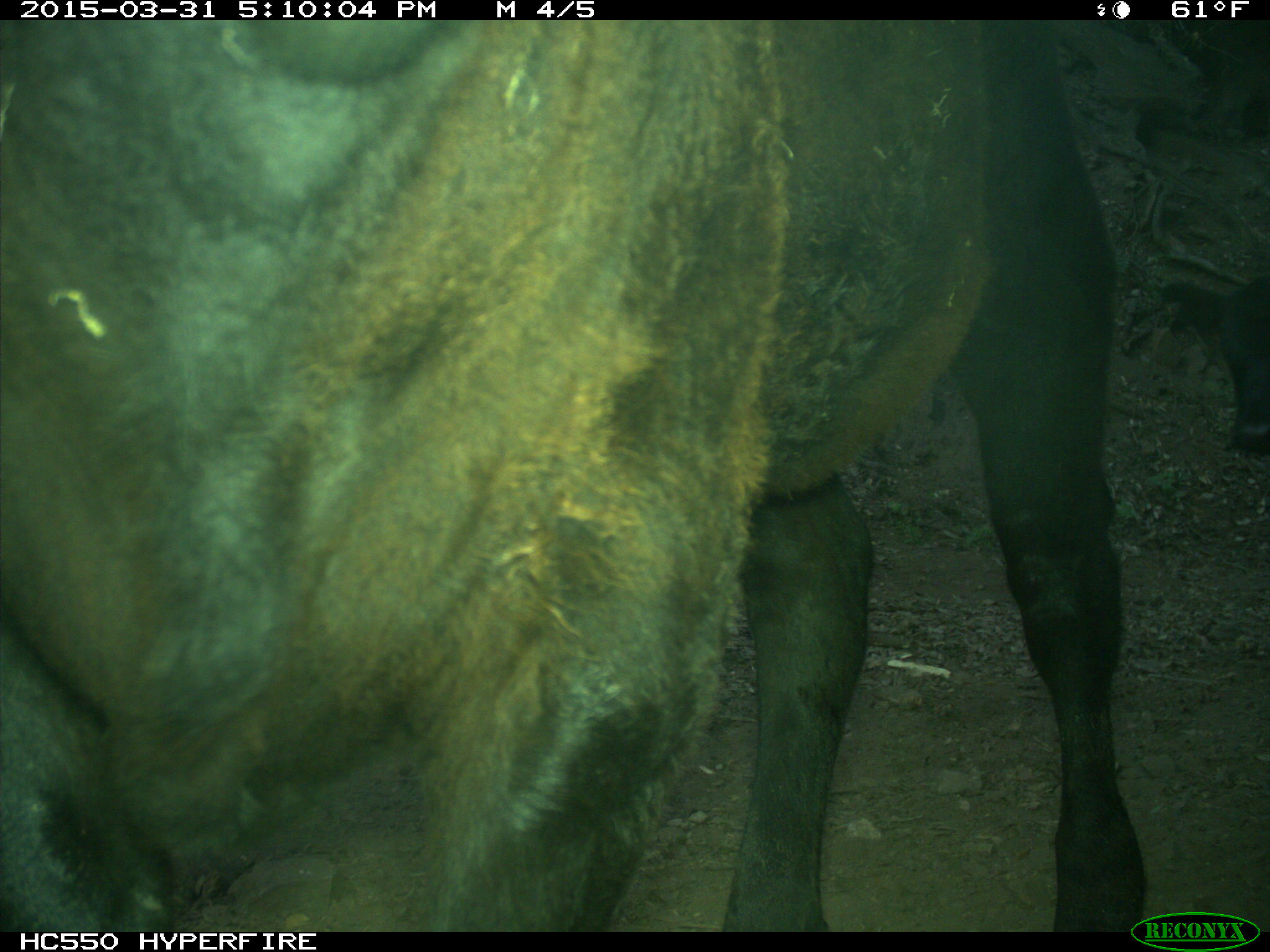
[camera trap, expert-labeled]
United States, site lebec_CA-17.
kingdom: Animalia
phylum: Chordata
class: Mammalia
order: Artiodactyla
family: Bovidae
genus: Bos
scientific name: Bos taurus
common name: domestic cow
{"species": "Bos taurus (domestic cow)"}